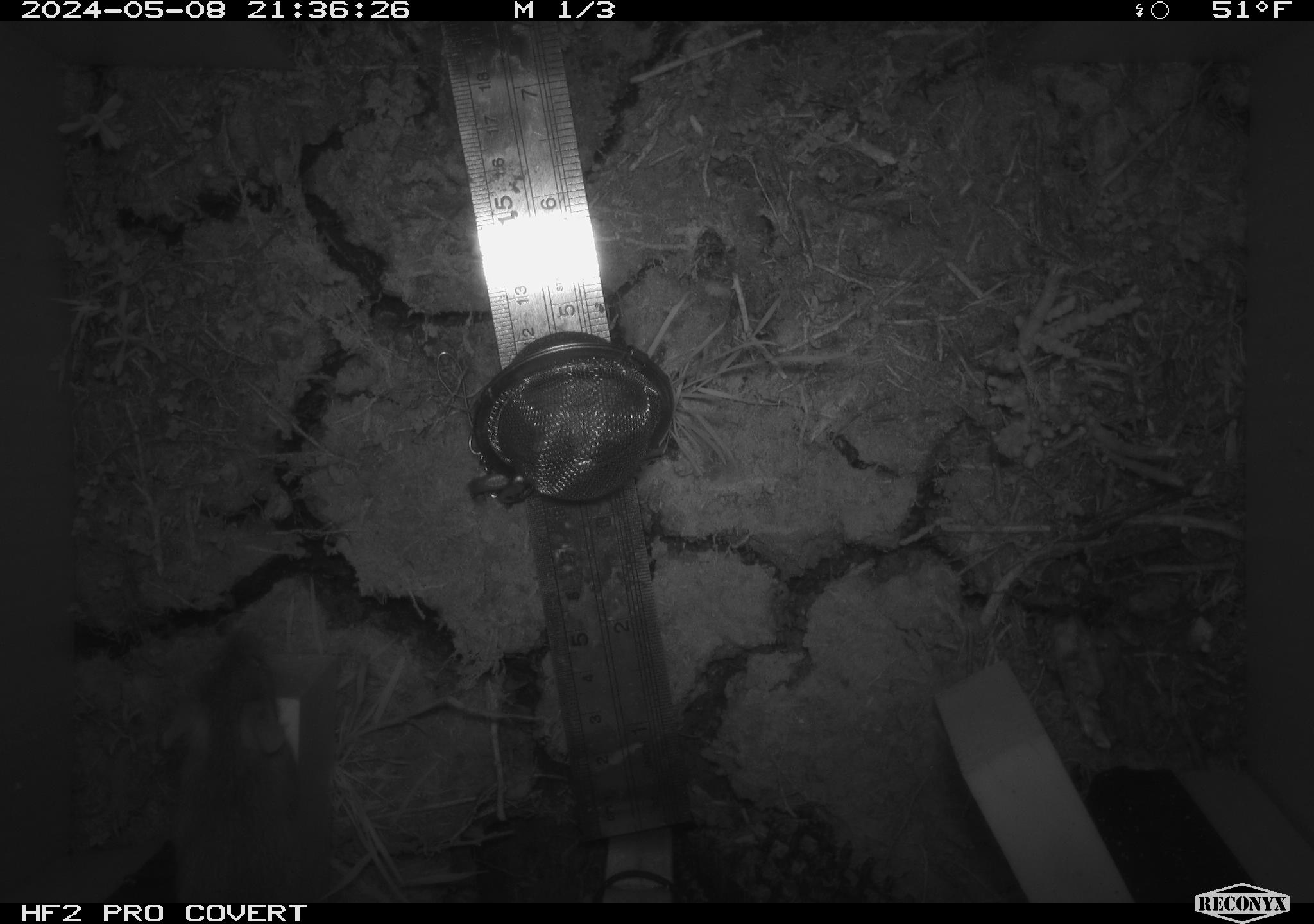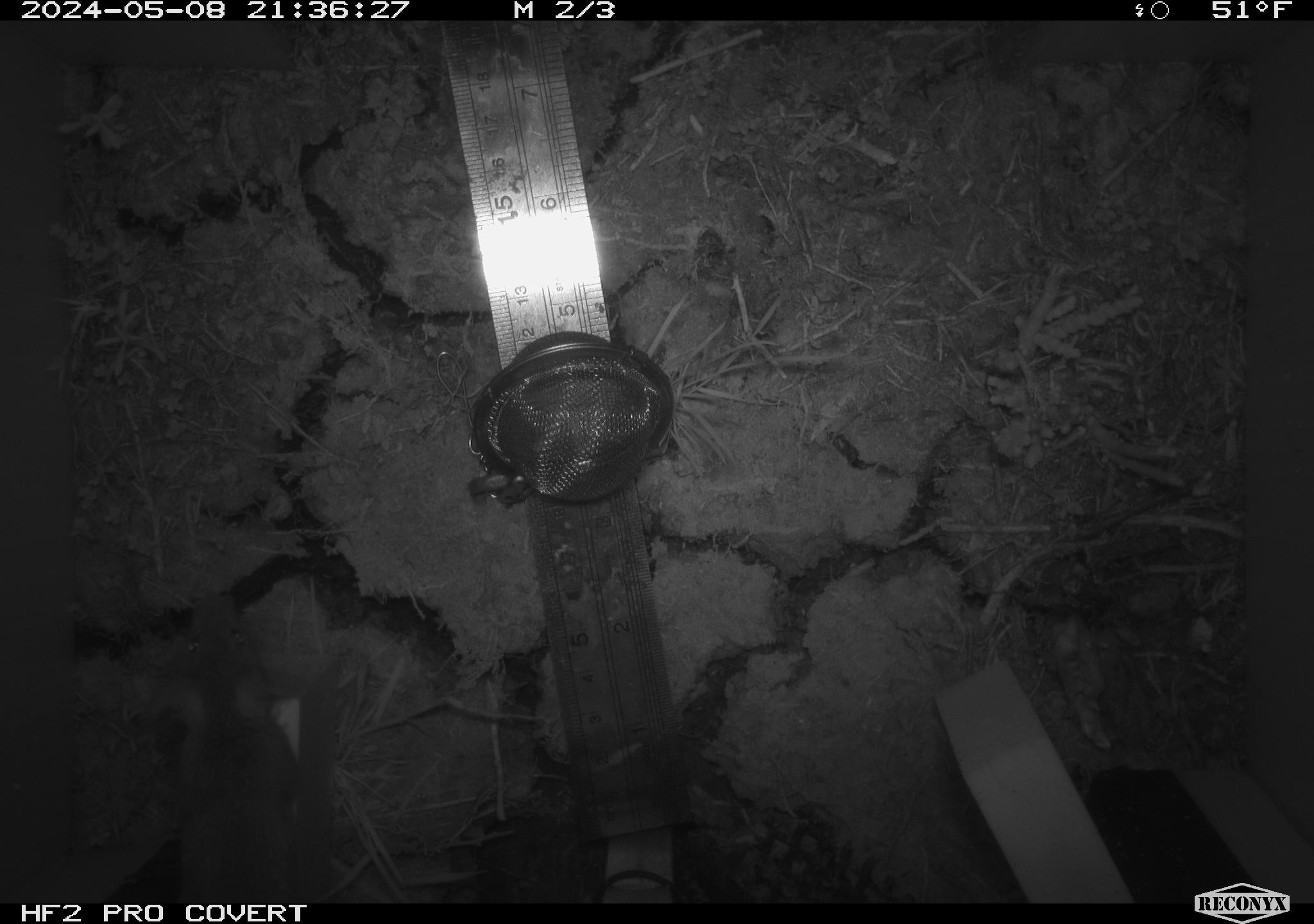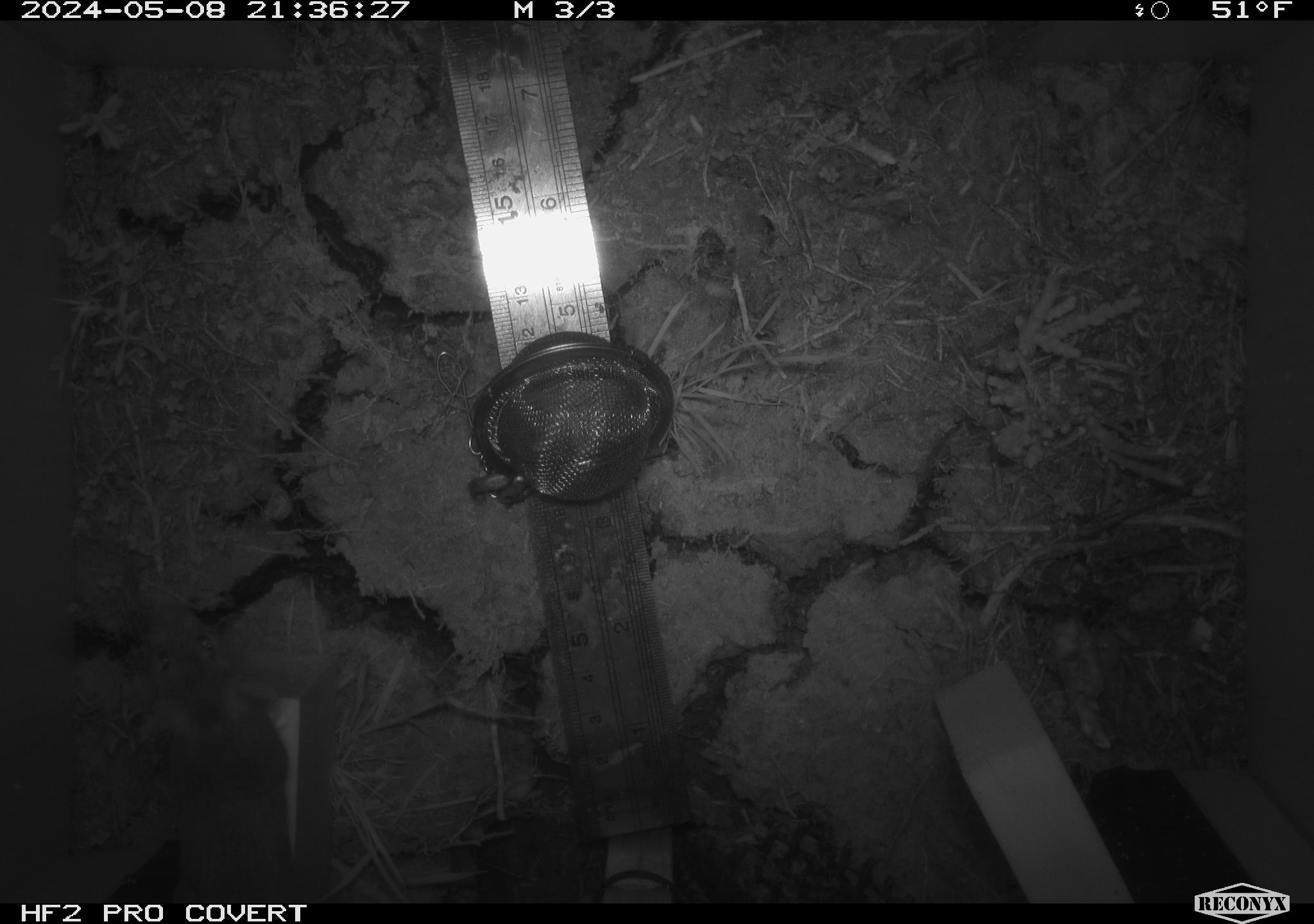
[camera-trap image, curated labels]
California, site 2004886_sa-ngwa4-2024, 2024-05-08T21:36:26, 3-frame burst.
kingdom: Animalia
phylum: Chordata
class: Mammalia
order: Rodentia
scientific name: Rodentia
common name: mouse species